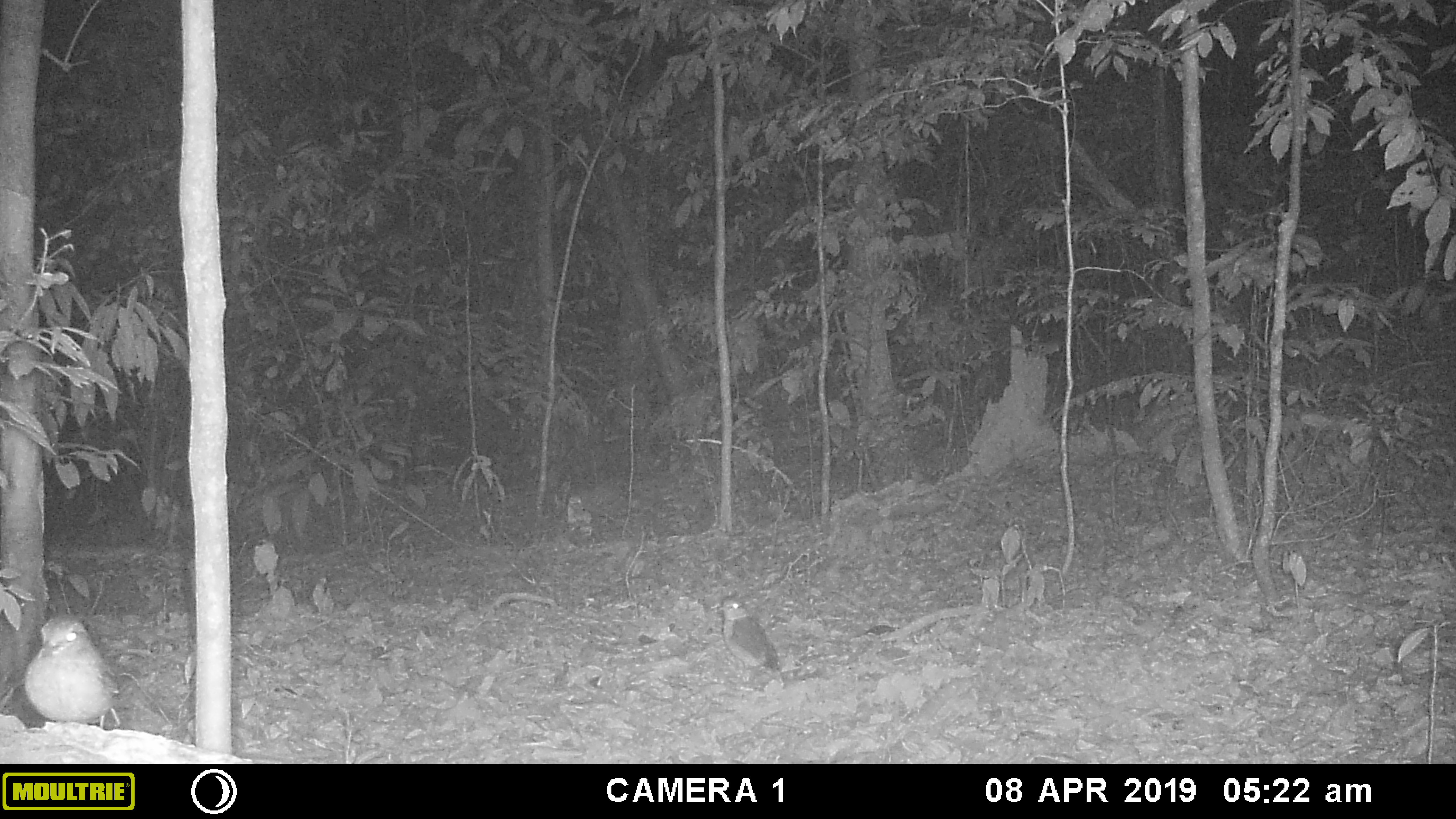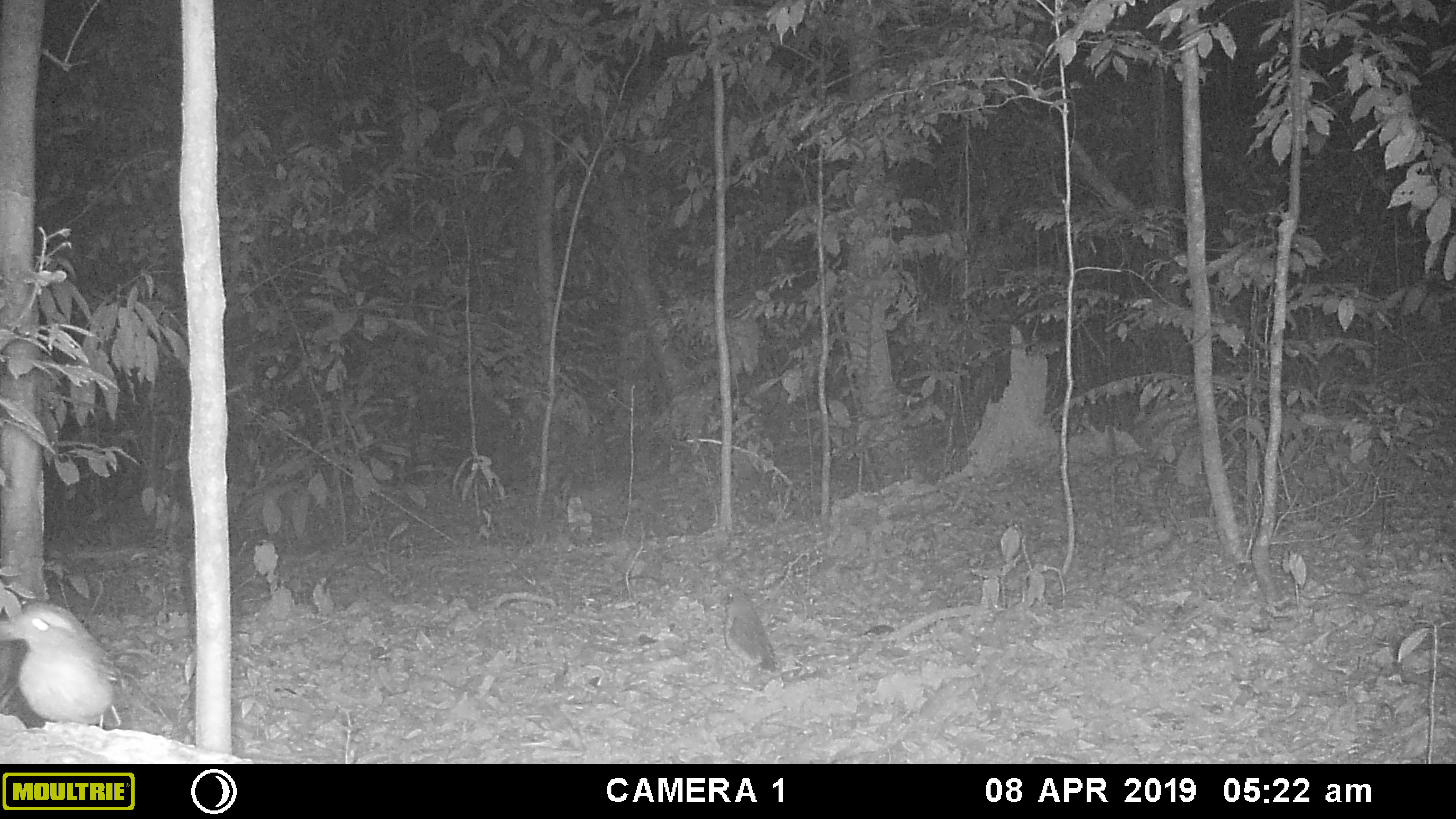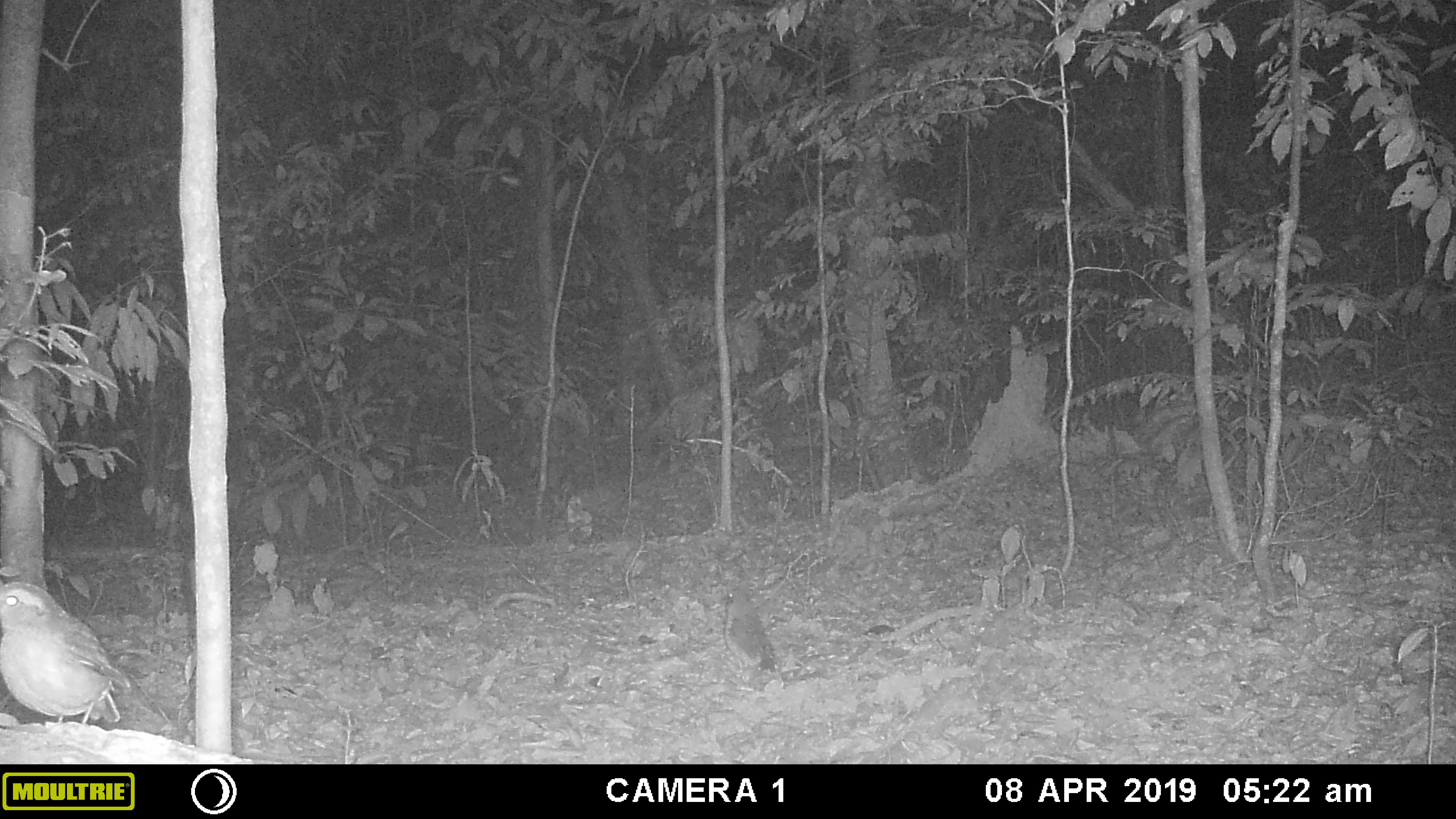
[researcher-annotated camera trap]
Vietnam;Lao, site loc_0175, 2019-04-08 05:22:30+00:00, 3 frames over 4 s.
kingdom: Animalia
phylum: Chordata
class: Aves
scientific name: Aves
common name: bird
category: unidentified bird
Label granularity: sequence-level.